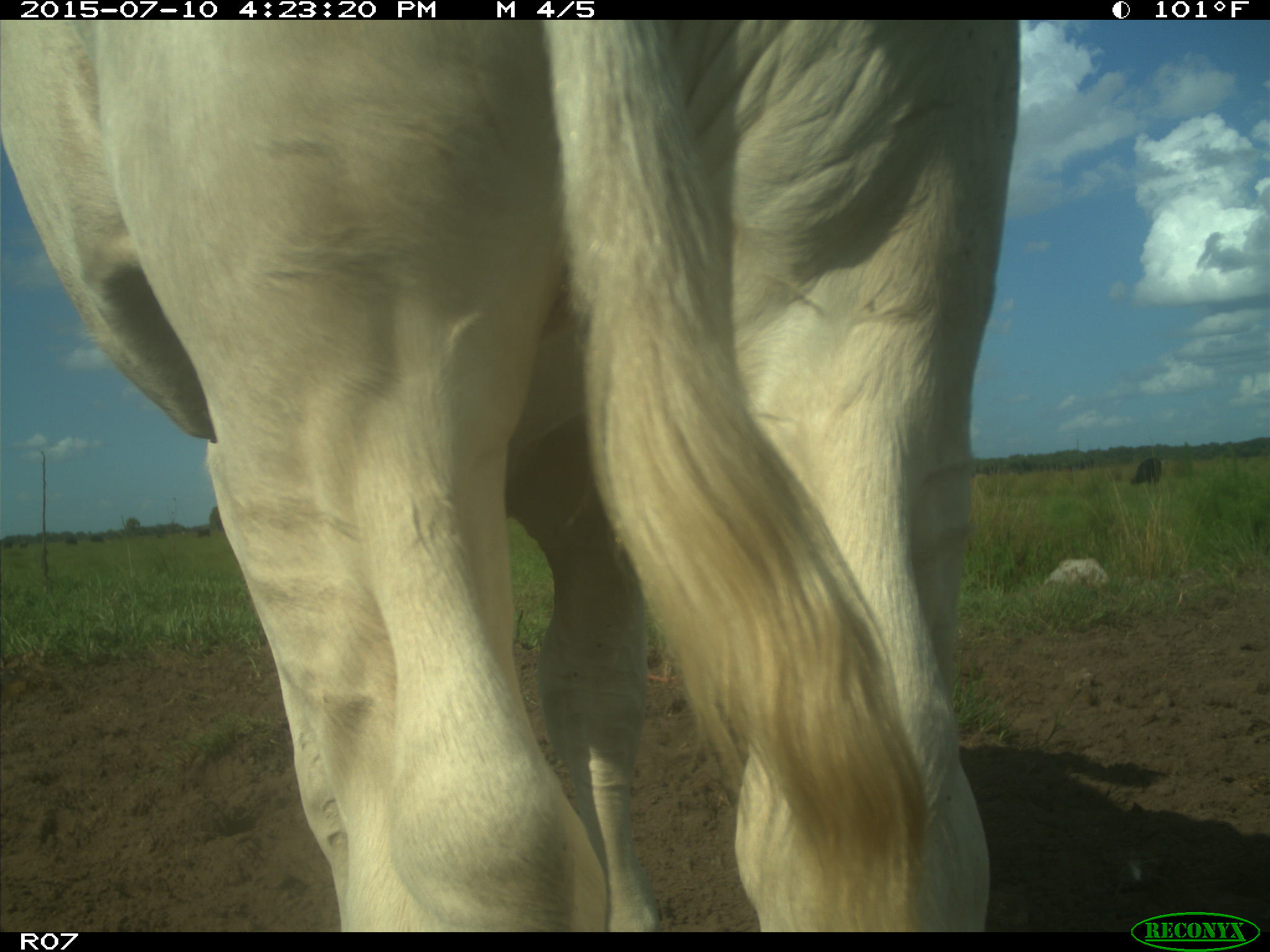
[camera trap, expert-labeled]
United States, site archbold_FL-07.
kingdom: Animalia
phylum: Chordata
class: Mammalia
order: Artiodactyla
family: Bovidae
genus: Bos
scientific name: Bos taurus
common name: domestic cow